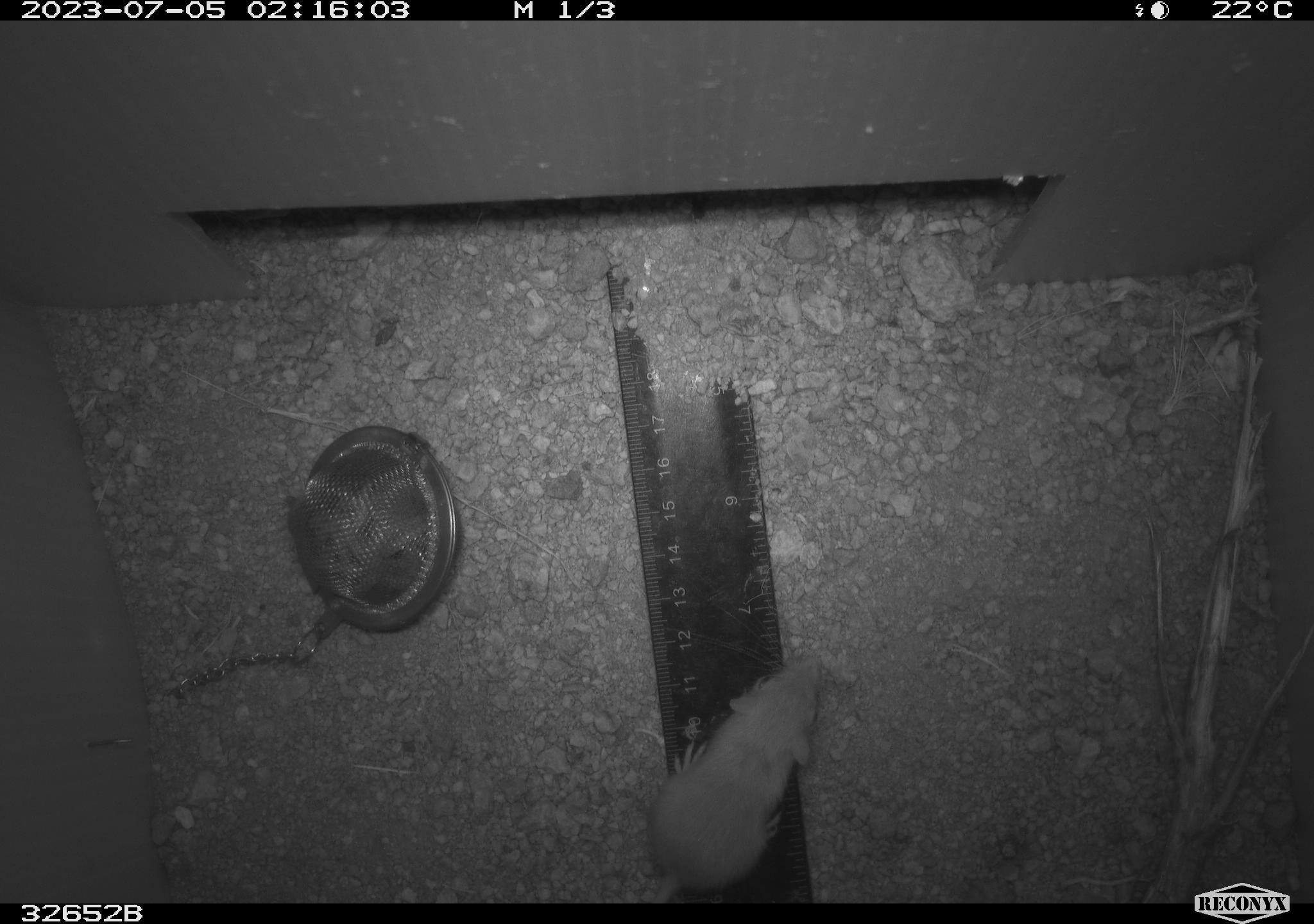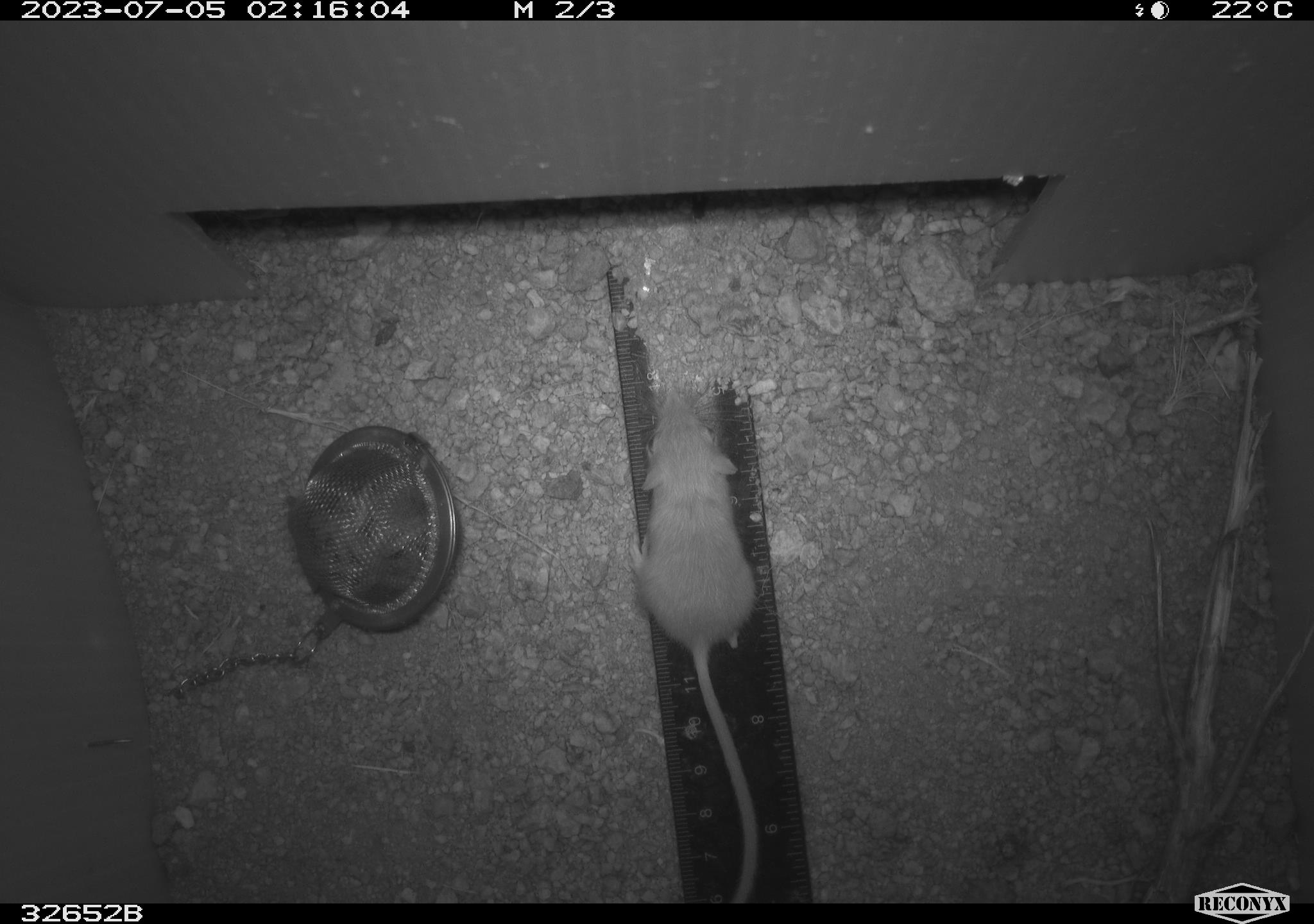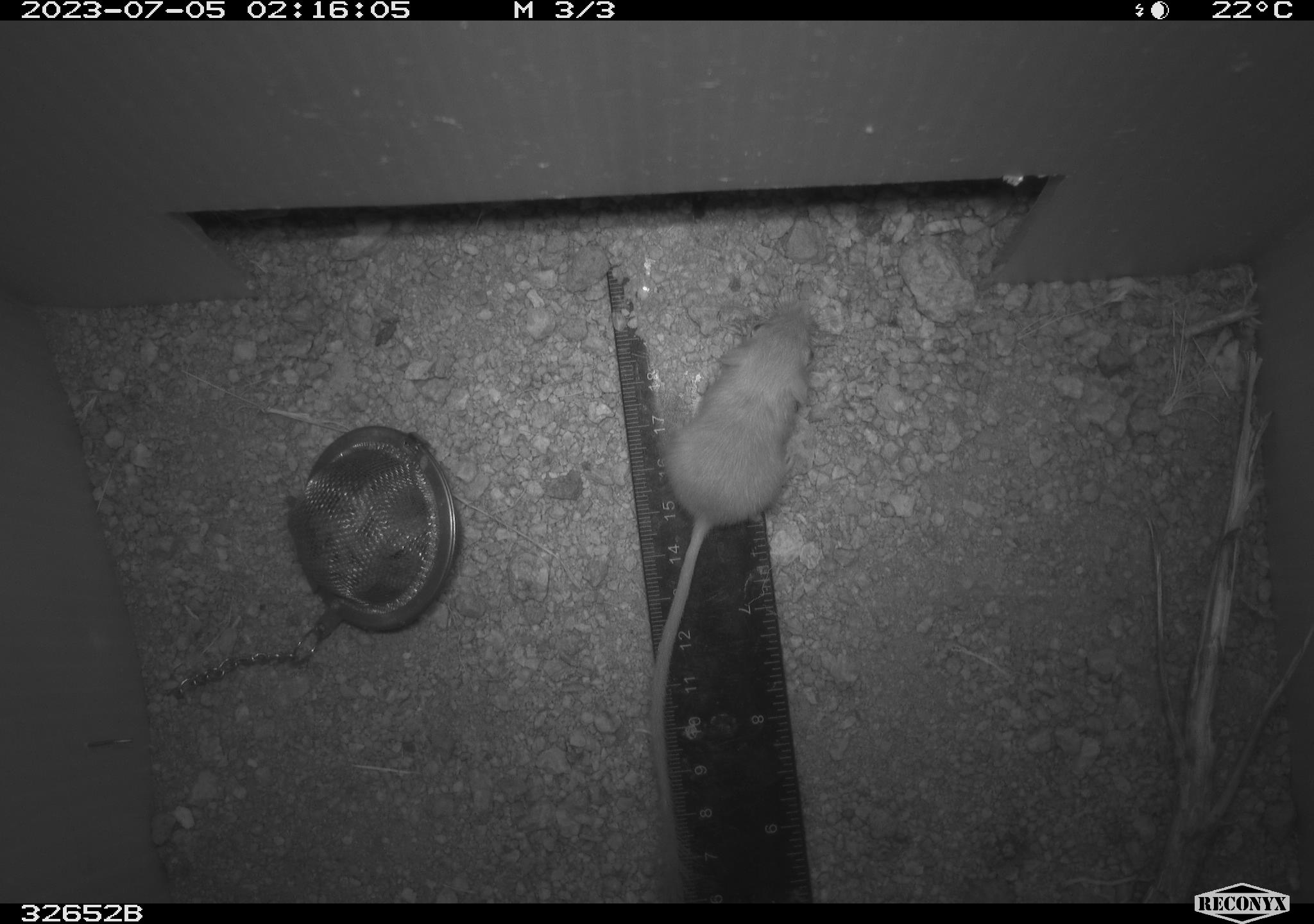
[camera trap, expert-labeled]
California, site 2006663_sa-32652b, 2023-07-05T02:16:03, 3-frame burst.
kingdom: Animalia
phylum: Chordata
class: Mammalia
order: Rodentia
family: Heteromyidae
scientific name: Heteromyidae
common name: kangaroo rats and pocket mice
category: heteromyidae family